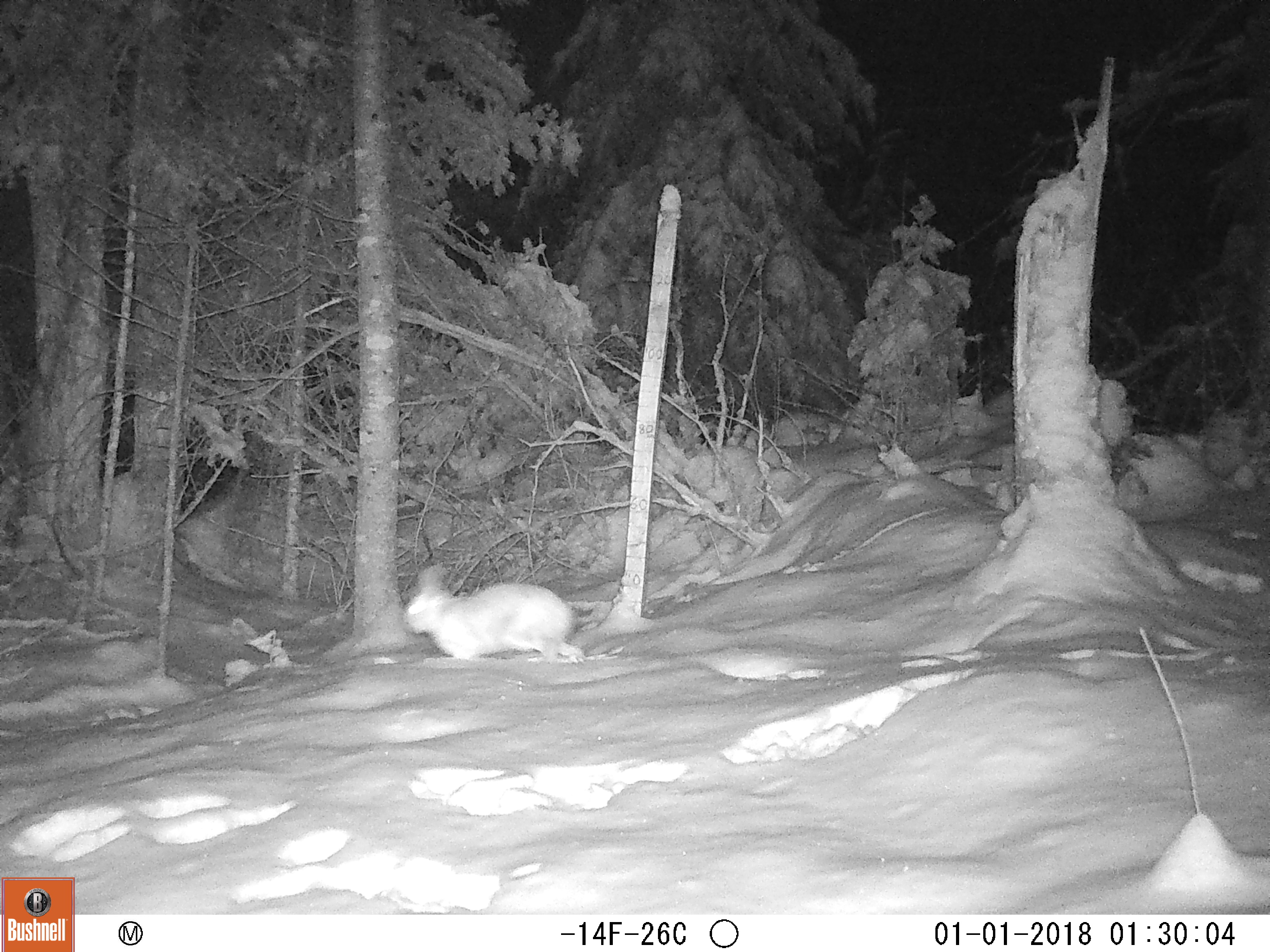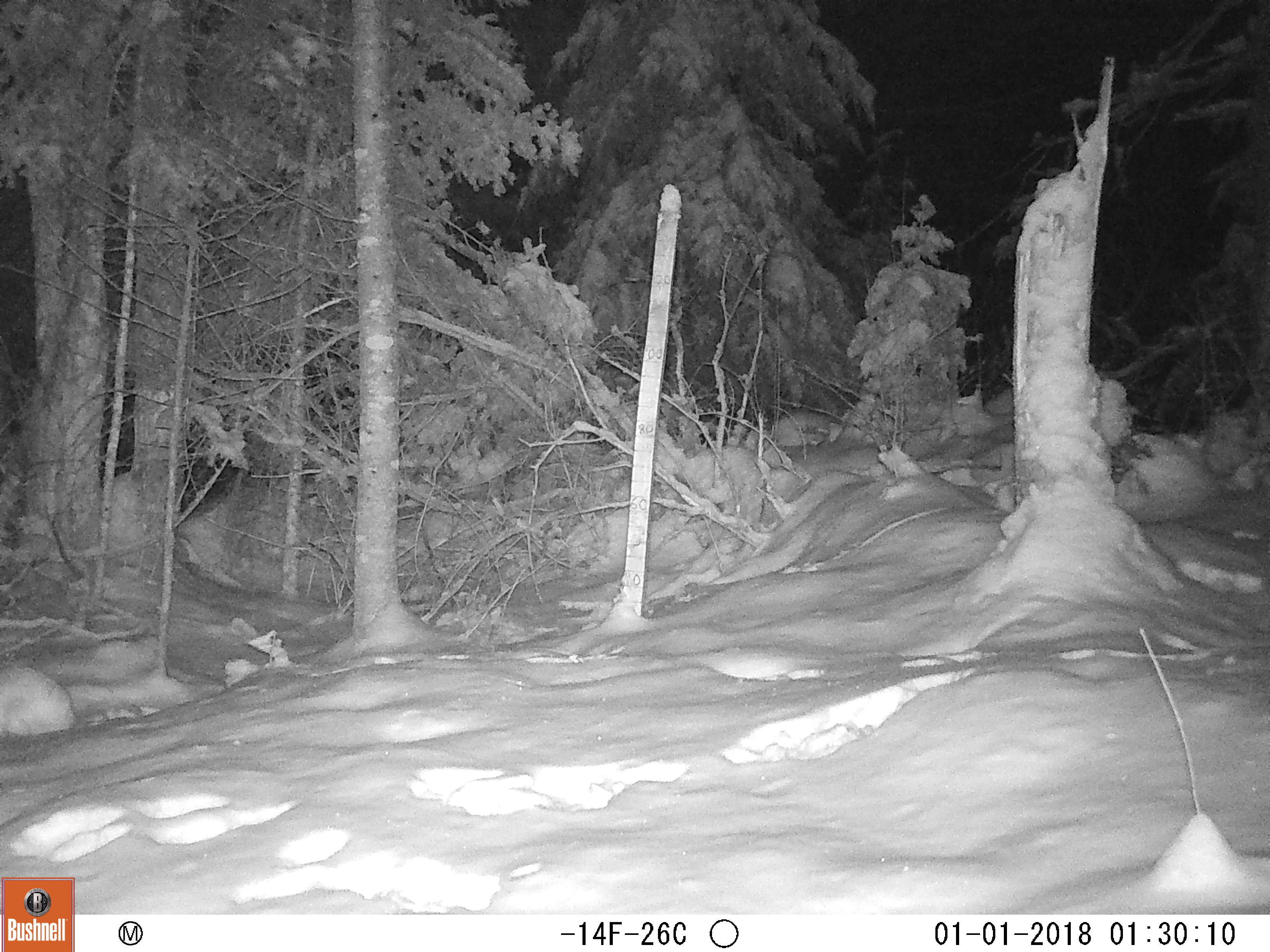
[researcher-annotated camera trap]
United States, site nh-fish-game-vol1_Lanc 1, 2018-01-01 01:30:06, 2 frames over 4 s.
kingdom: Animalia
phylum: Chordata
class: Mammalia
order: Lagomorpha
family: Leporidae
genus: Lepus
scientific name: Lepus americanus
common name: snowshoe hare